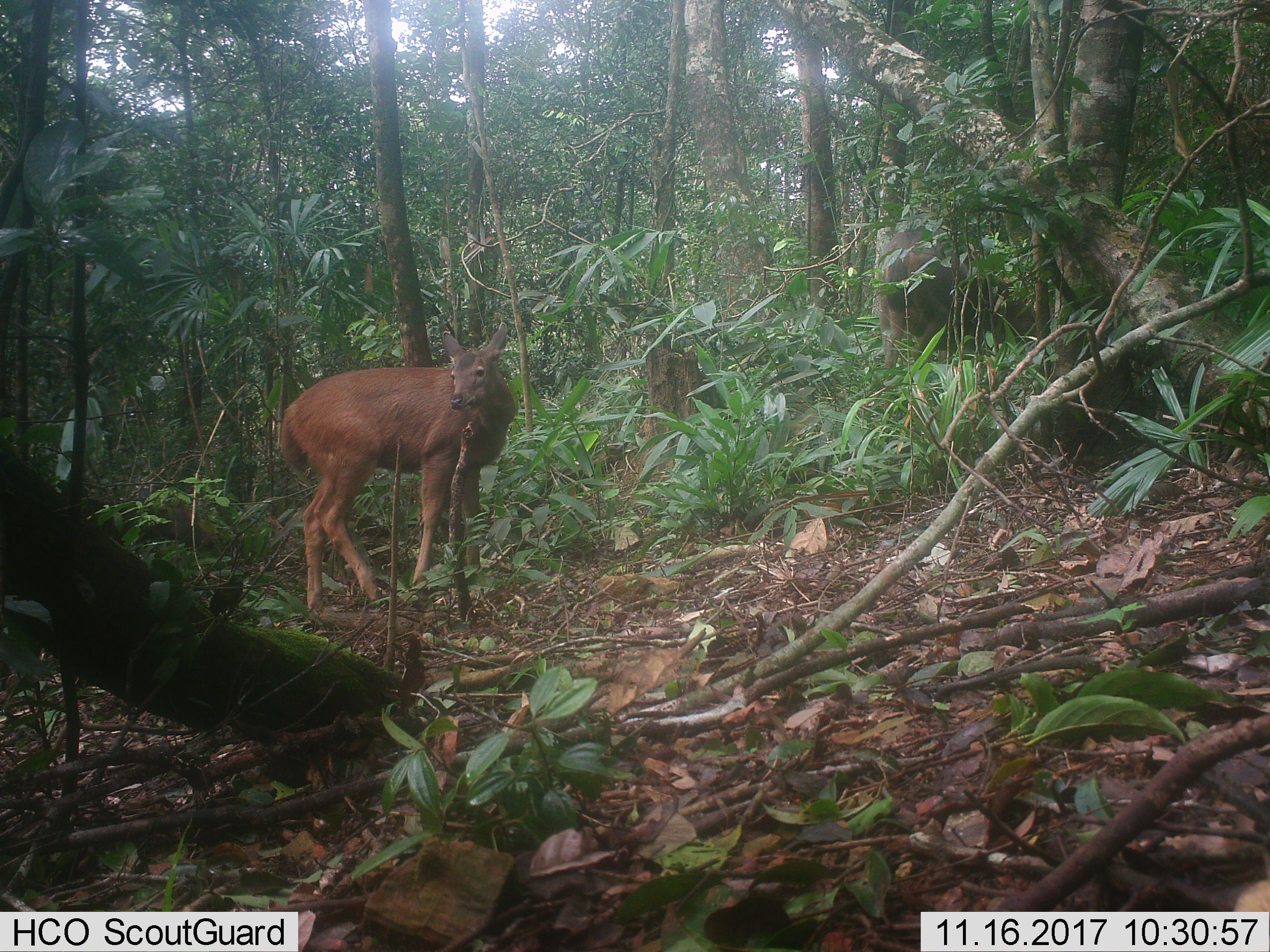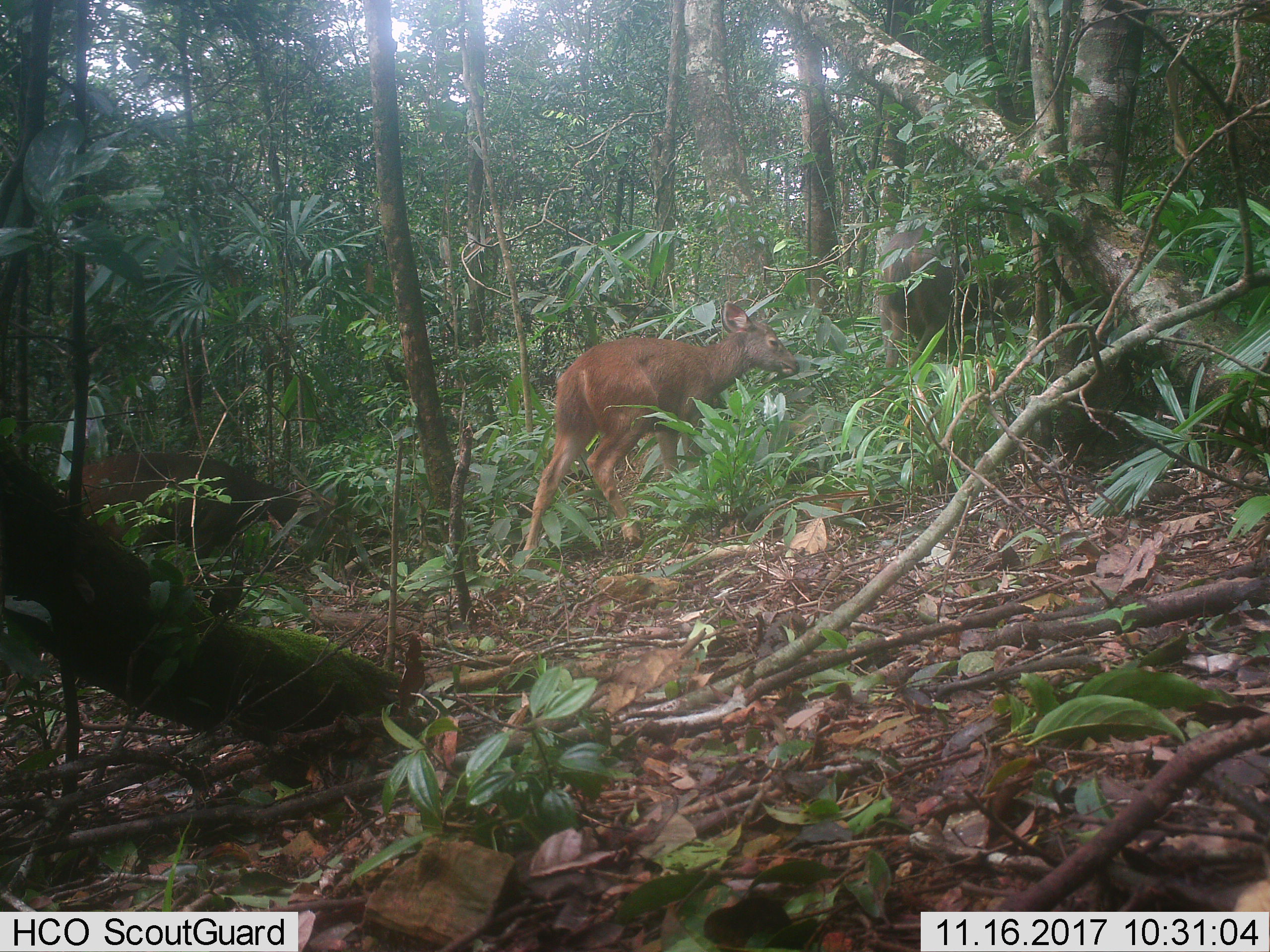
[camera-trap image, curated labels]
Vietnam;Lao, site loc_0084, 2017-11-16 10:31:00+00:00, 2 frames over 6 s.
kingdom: Animalia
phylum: Chordata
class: Mammalia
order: Artiodactyla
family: Cervidae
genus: Rusa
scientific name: Rusa unicolor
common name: sambar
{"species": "sambar (Rusa unicolor)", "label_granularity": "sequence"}